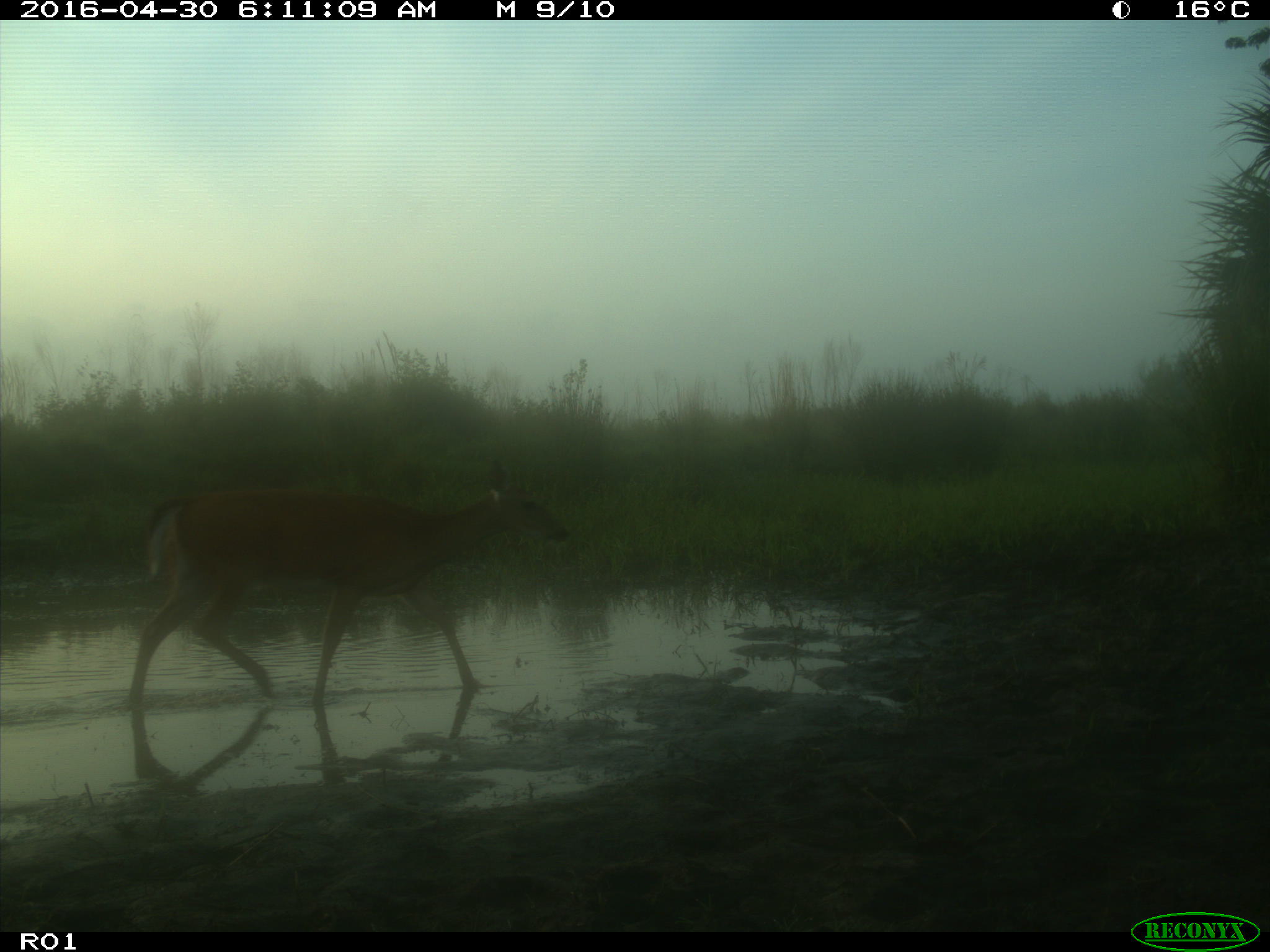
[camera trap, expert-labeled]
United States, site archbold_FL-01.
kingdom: Animalia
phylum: Chordata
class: Mammalia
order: Artiodactyla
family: Cervidae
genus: Odocoileus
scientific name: Odocoileus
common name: deer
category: unidentified deer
Unidentified deer (deer) (Odocoileus).